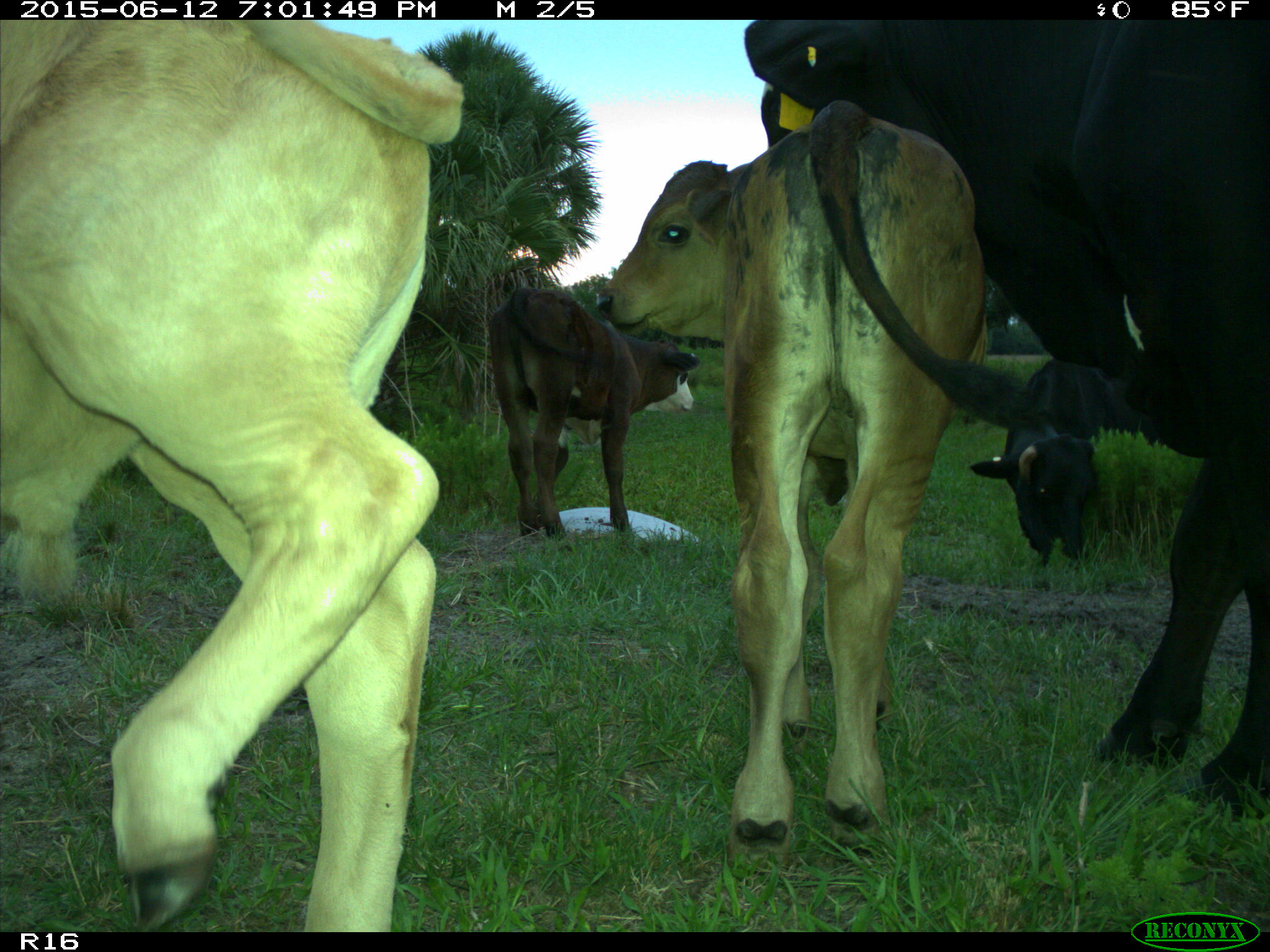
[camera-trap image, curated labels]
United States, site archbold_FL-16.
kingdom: Animalia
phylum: Chordata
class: Mammalia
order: Artiodactyla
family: Bovidae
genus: Bos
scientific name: Bos taurus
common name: domestic cow